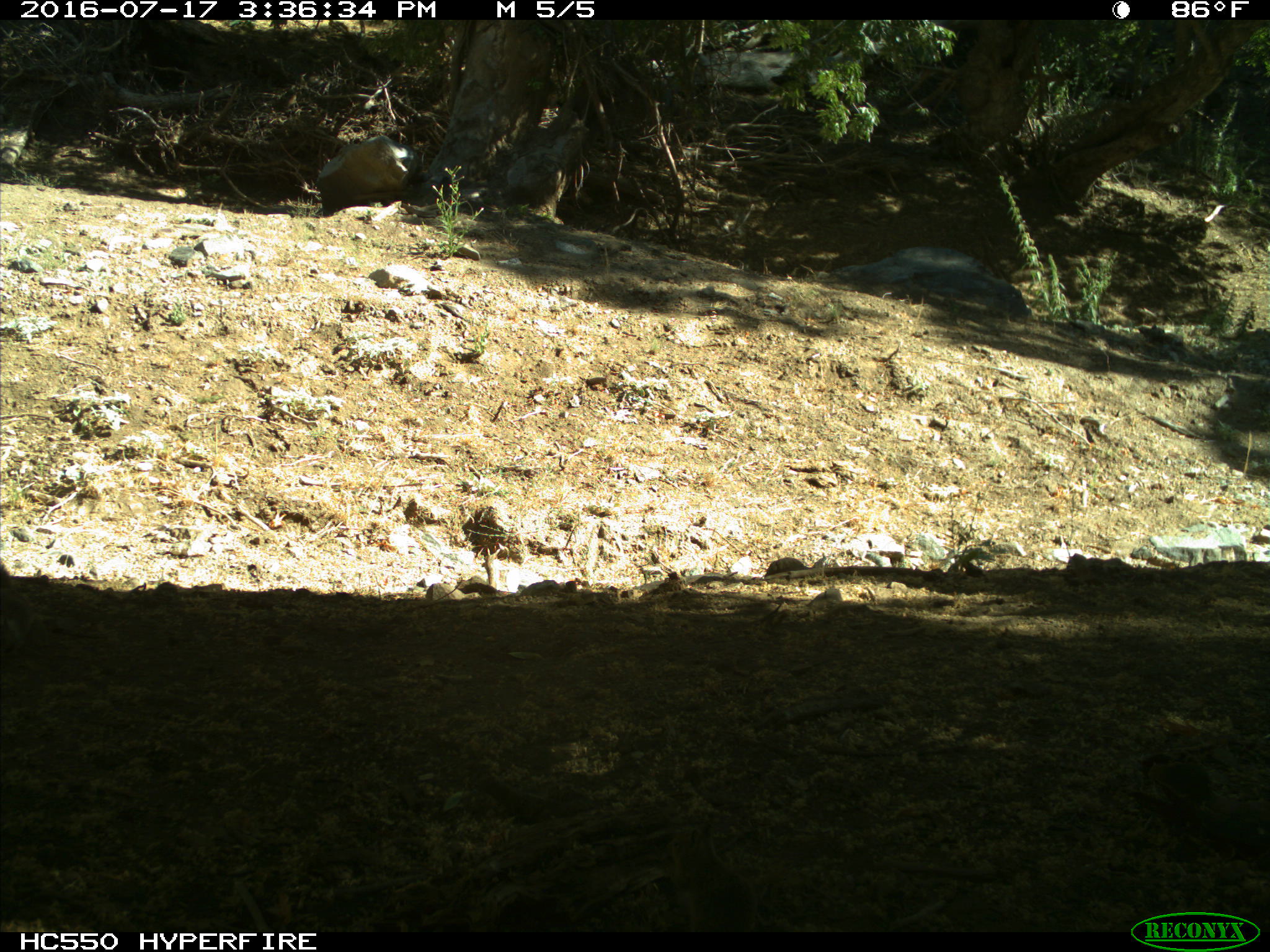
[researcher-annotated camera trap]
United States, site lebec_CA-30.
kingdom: Animalia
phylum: Chordata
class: Mammalia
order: Rodentia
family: Sciuridae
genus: Otospermophilus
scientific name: Otospermophilus beecheyi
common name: california ground squirrel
Otospermophilus beecheyi (california ground squirrel).